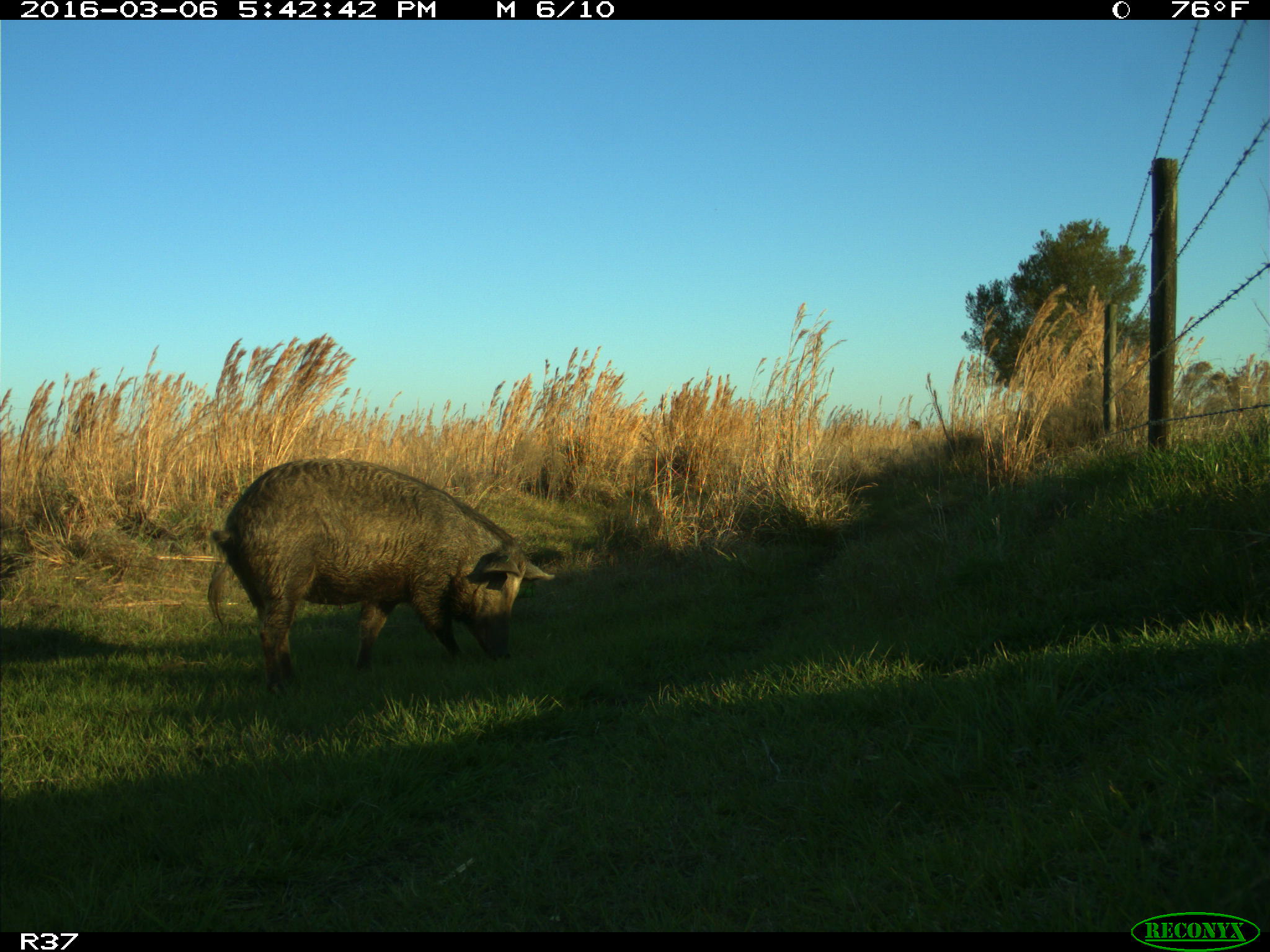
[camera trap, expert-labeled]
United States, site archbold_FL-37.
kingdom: Animalia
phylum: Chordata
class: Mammalia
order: Artiodactyla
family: Suidae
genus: Sus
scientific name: Sus scrofa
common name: wild boar